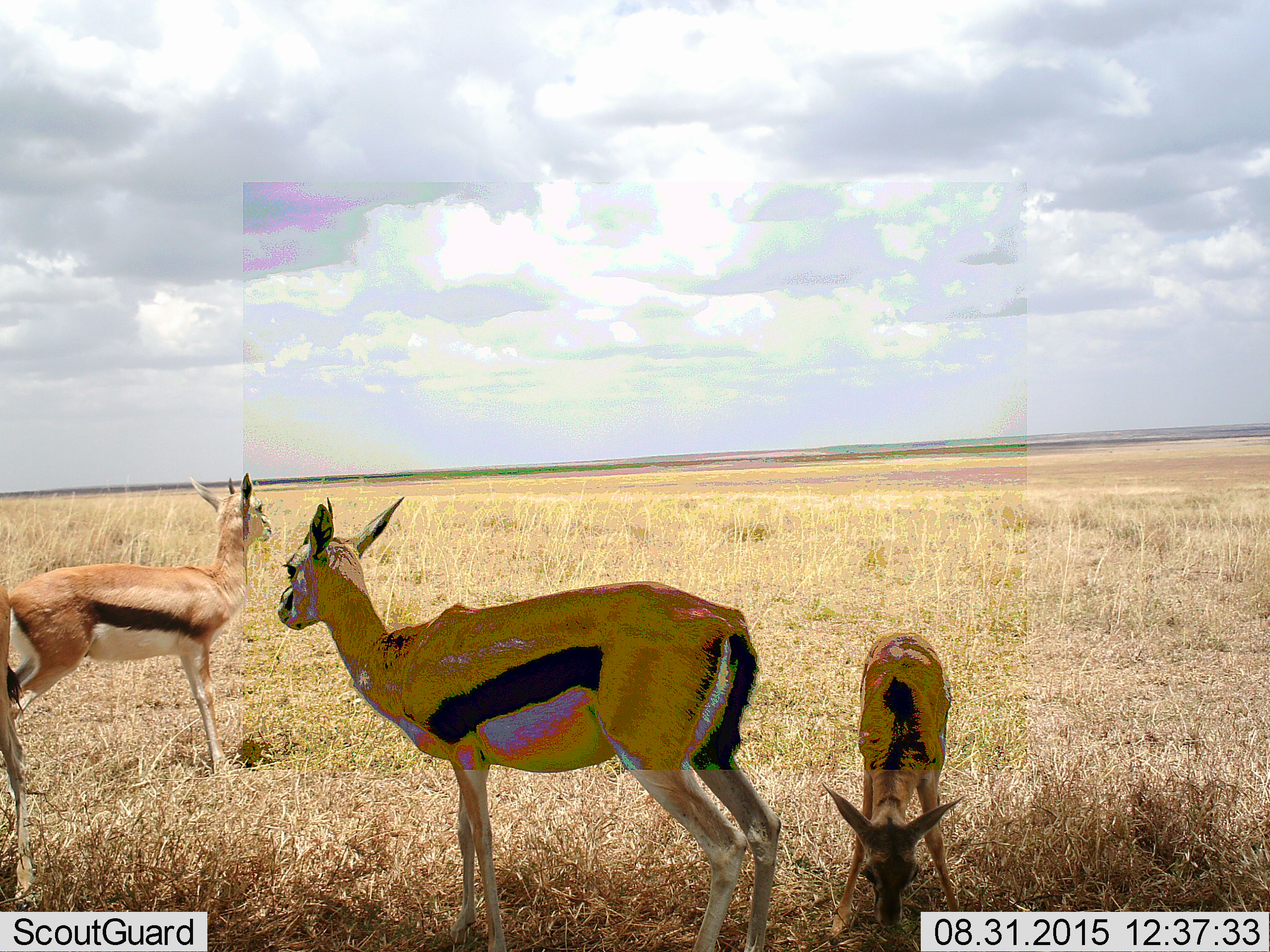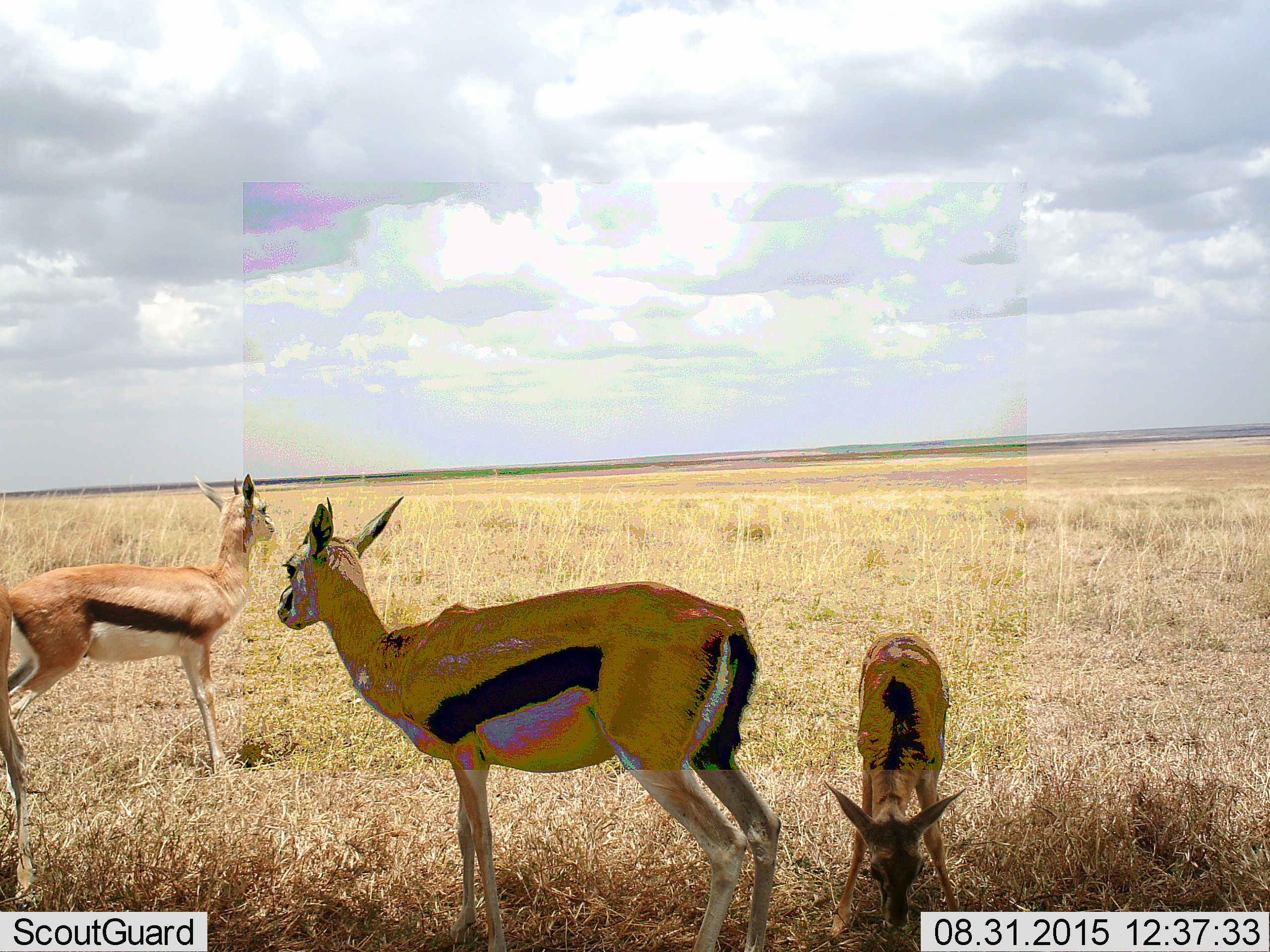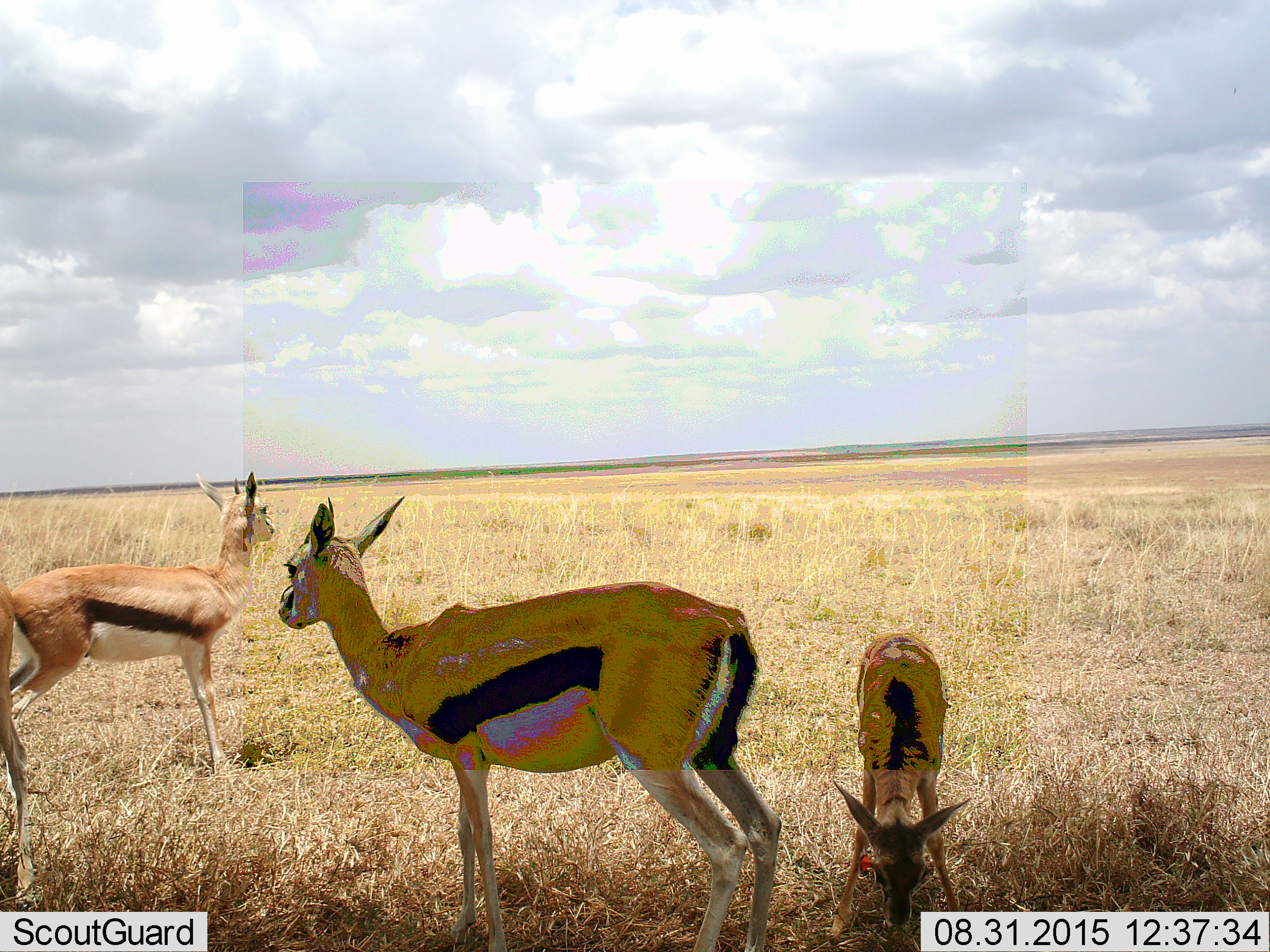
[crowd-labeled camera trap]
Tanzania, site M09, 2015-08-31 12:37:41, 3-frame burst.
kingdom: Animalia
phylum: Chordata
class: Mammalia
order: Artiodactyla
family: Bovidae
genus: Eudorcas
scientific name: Eudorcas thomsonii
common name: thomson's gazelle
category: gazellethomsons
Gazellethomsons (thomson's gazelle) (Eudorcas thomsonii), count 3. Behavior (volunteer vote fractions): standing 90%, resting 0%, moving 0%, interacting 0%. Young present (vote fraction): 80%. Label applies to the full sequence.